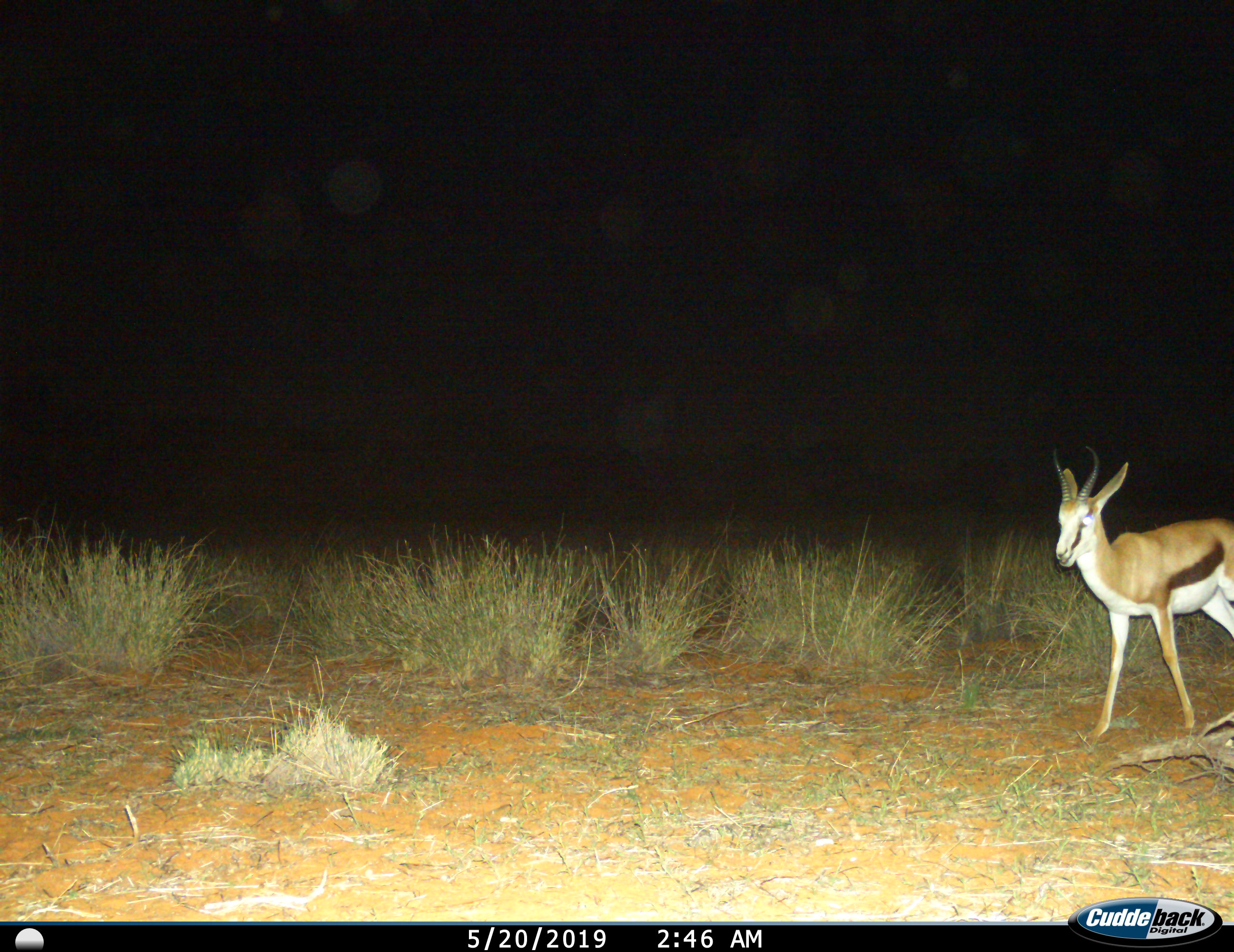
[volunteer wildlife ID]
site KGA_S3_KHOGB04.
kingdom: Animalia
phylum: Chordata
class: Mammalia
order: Artiodactyla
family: Bovidae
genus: Antidorcas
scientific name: Antidorcas marsupialis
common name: springbok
Springbok (Antidorcas marsupialis), count 1. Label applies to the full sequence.